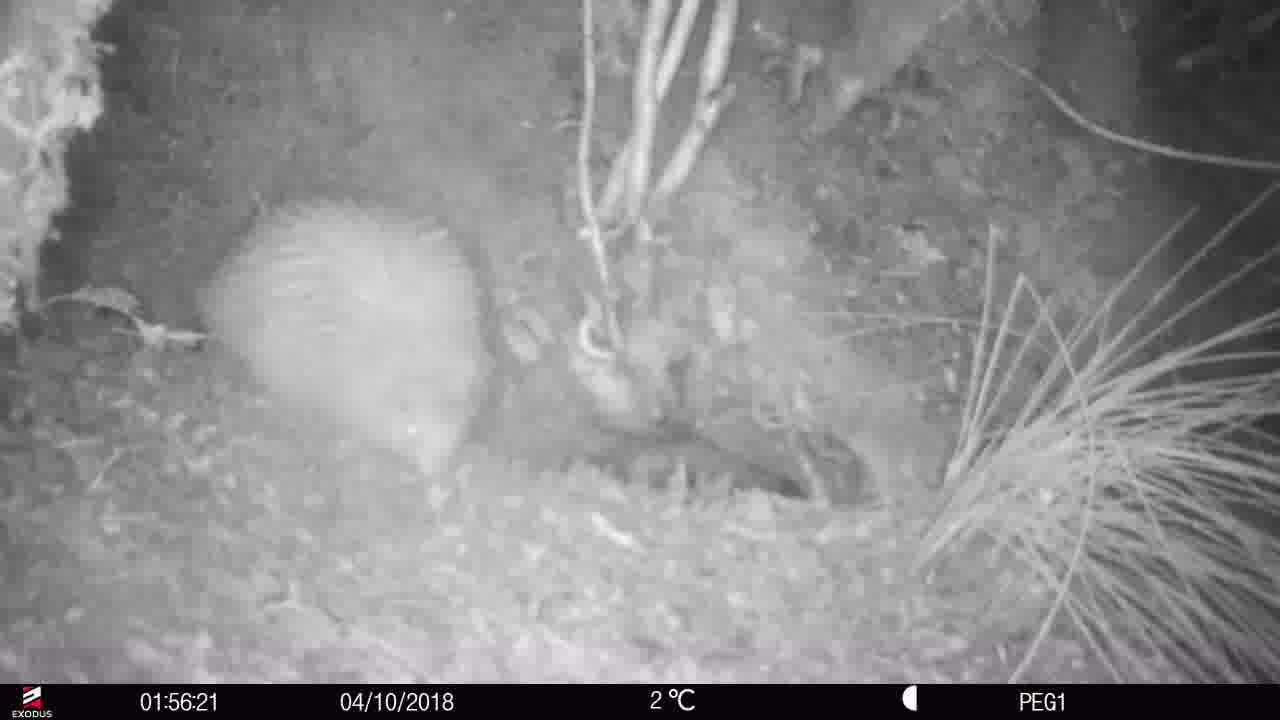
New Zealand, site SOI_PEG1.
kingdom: Animalia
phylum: Chordata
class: Aves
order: Apterygiformes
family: Apterygidae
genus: Apteryx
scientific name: Apteryx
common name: kiwi